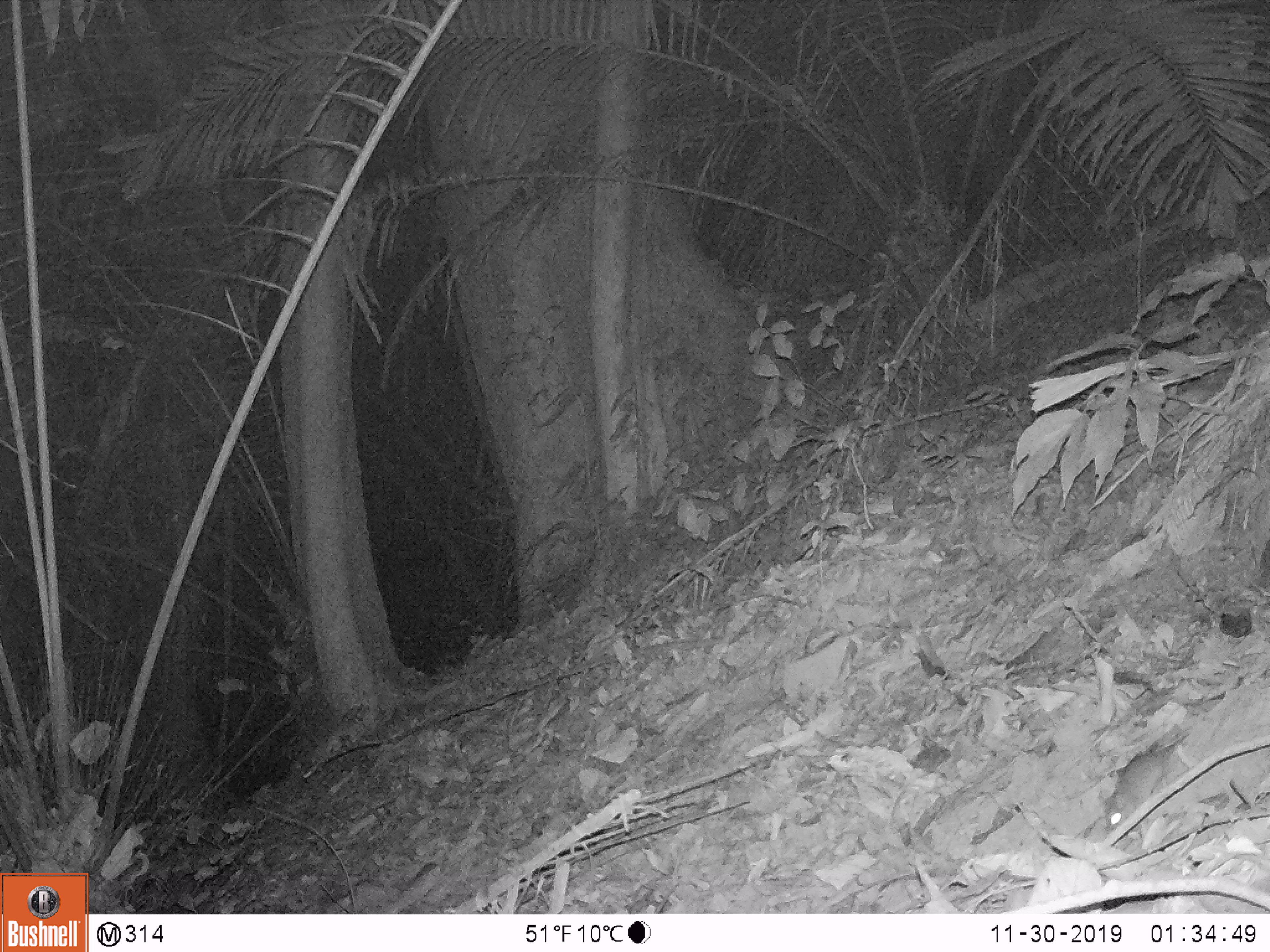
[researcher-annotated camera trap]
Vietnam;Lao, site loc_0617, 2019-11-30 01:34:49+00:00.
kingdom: Animalia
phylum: Chordata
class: Mammalia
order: Rodentia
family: Muridae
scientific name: Muridae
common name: old-world mice and rats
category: unidentified murid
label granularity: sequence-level